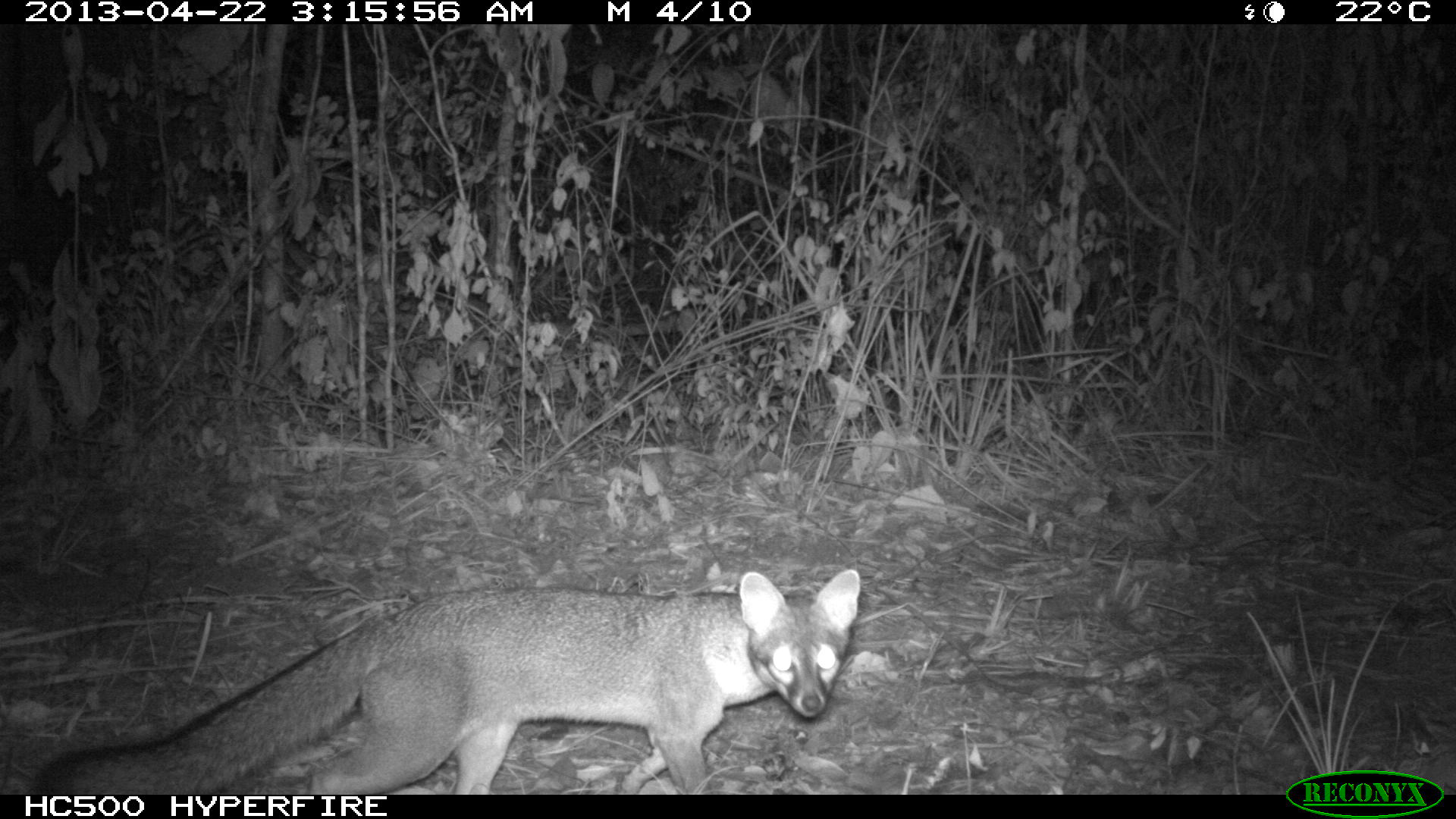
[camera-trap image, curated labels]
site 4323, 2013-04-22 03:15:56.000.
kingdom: Animalia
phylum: Chordata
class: Mammalia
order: Carnivora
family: Canidae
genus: Urocyon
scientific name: Urocyon cinereoargenteus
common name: gray fox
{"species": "Urocyon cinereoargenteus (gray fox)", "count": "1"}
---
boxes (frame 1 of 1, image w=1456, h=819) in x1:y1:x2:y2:
urocyon cinereoargenteus: 28:567:861:794